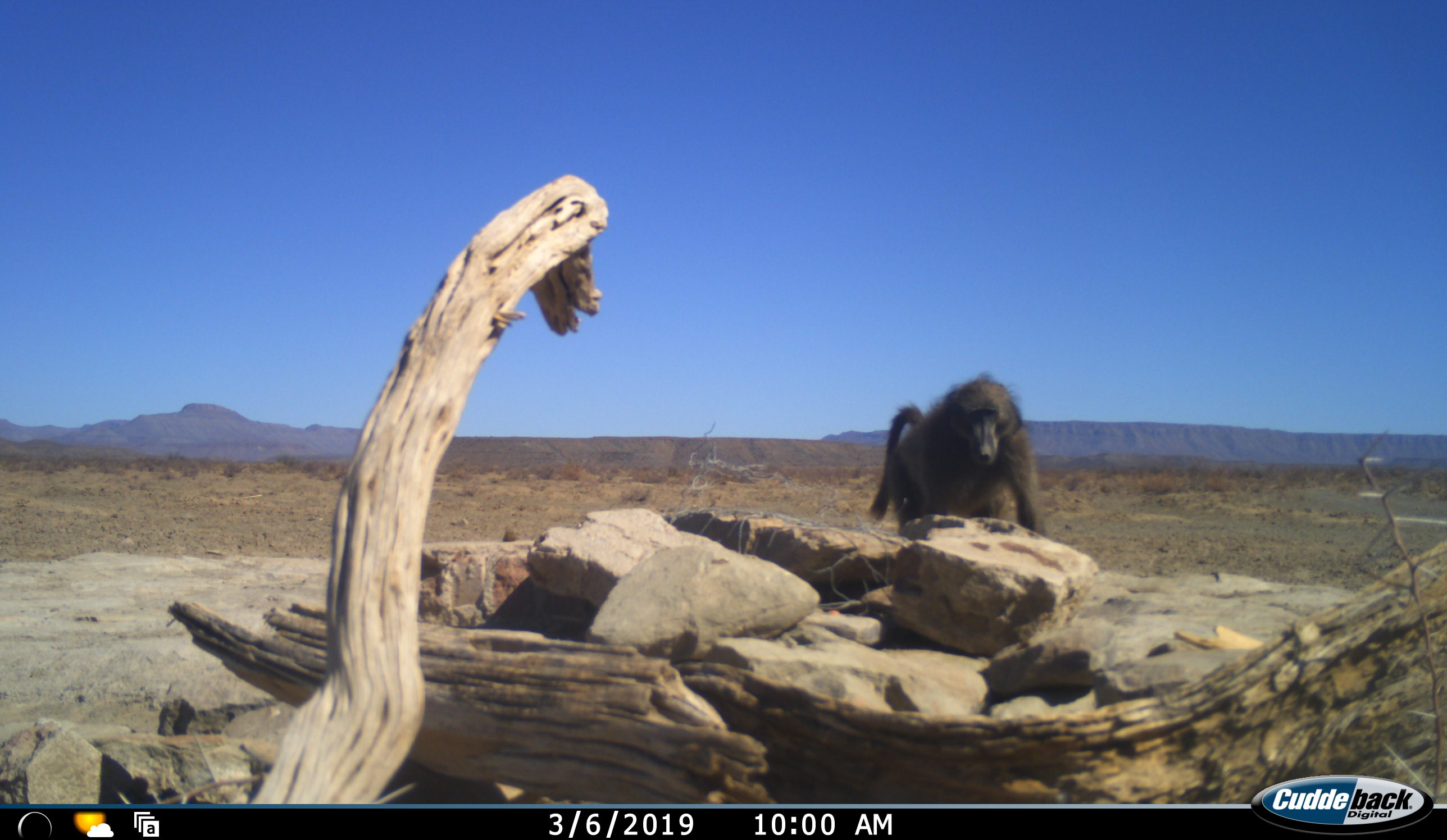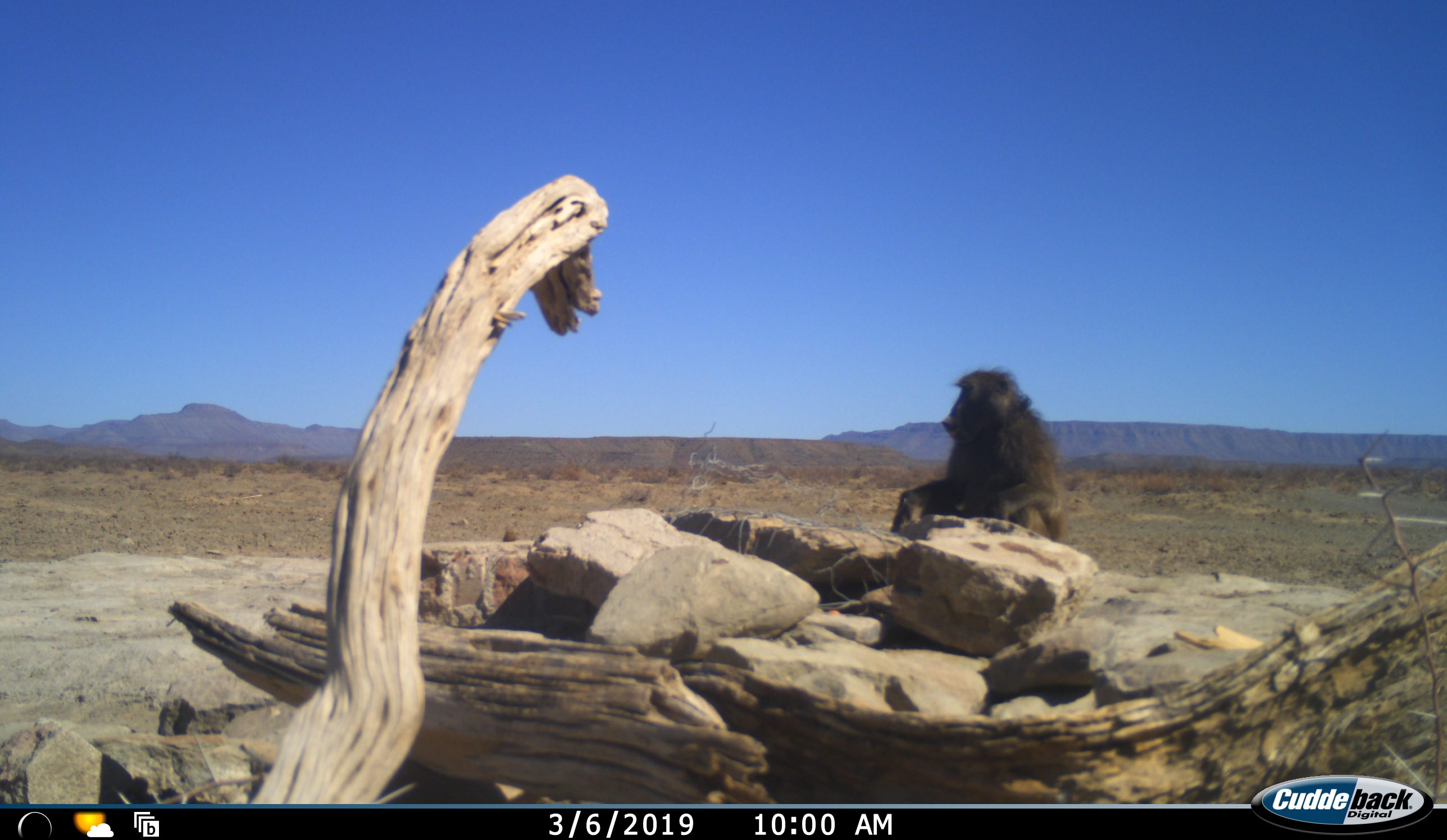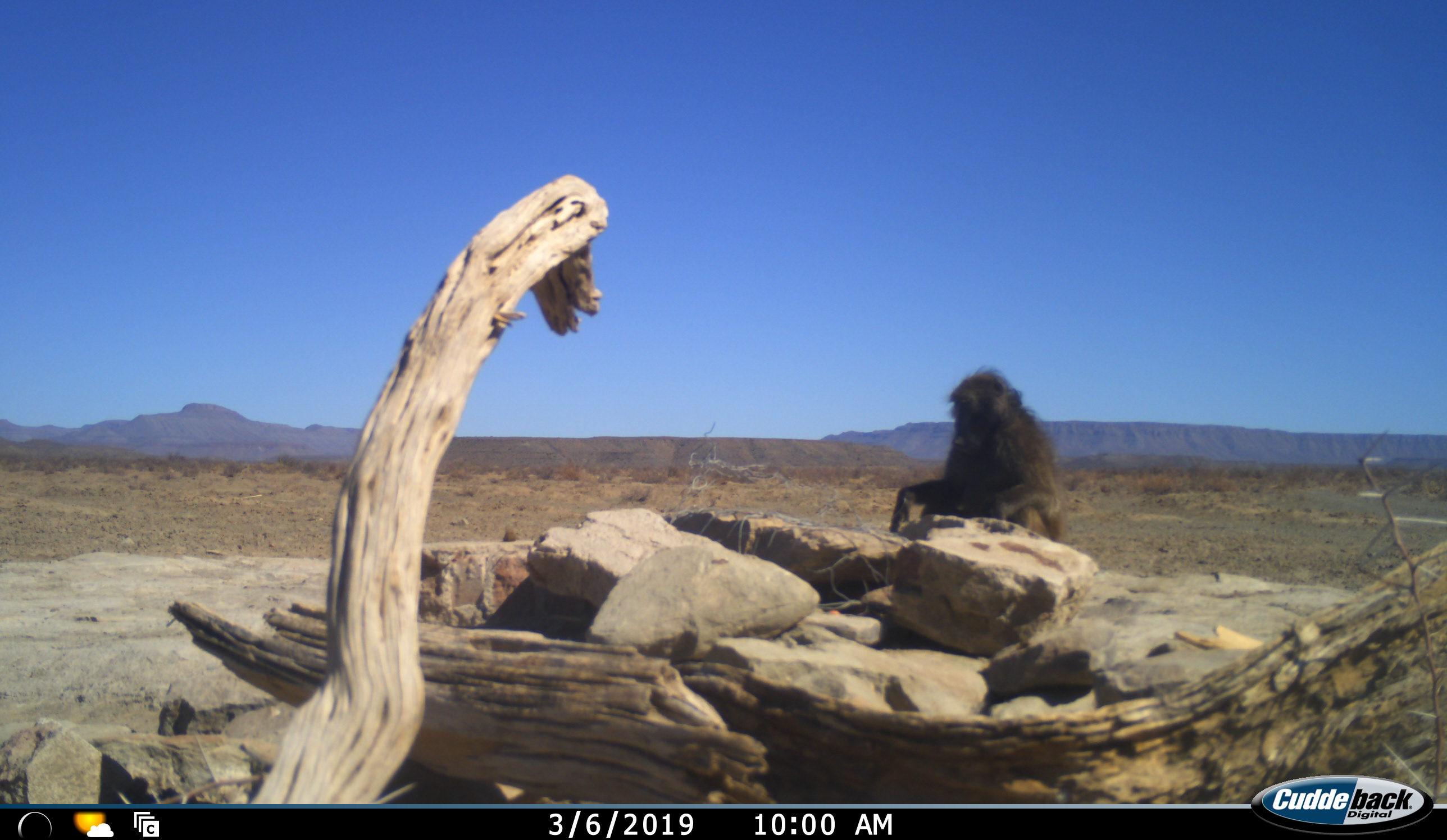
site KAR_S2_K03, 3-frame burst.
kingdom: Animalia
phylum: Chordata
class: Mammalia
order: Primates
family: Cercopithecidae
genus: Papio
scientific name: Papio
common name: baboon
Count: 1.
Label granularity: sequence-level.